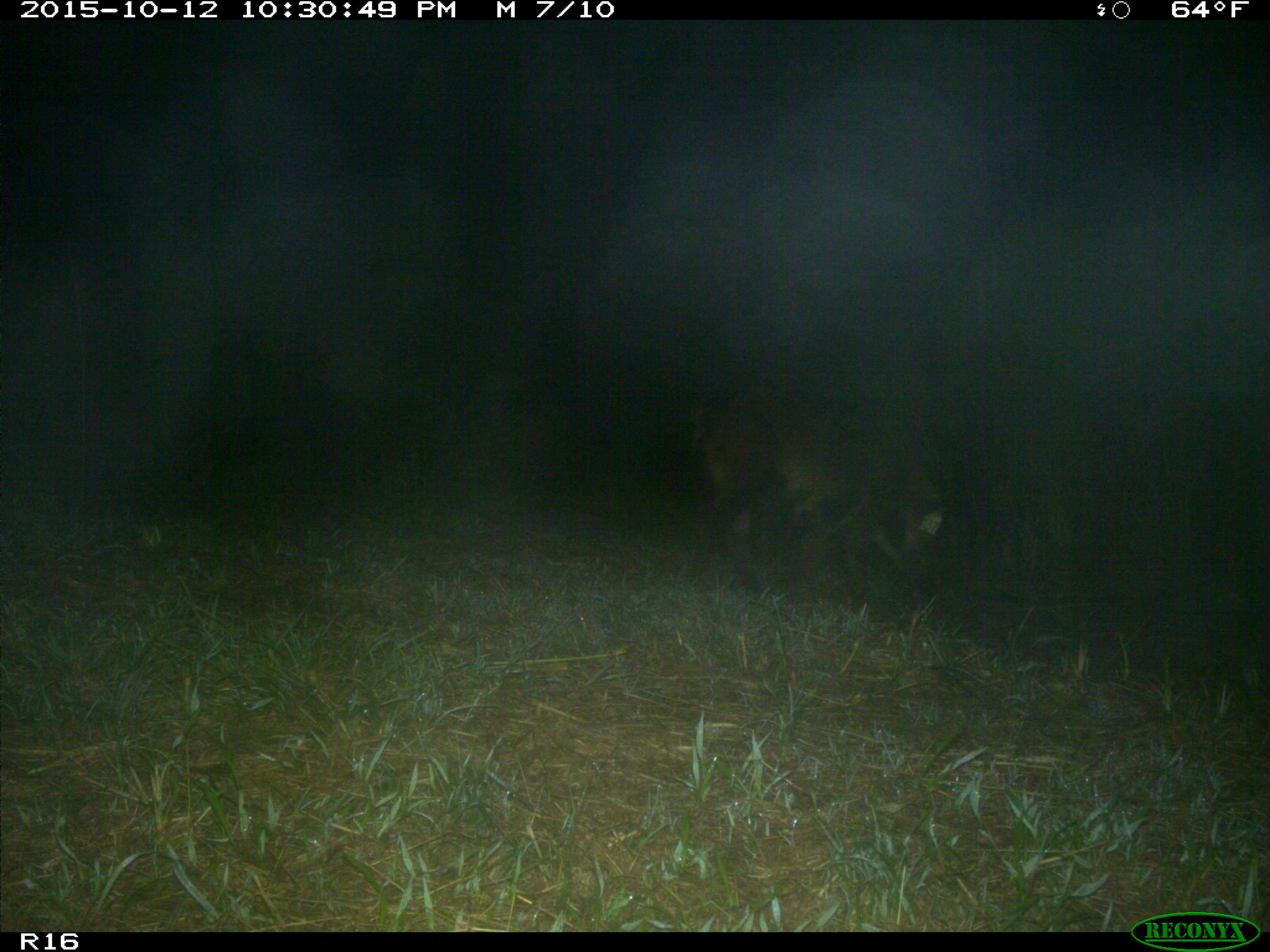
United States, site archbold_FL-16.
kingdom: Animalia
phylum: Chordata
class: Mammalia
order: Artiodactyla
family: Suidae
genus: Sus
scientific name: Sus scrofa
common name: wild boar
Sus scrofa (wild boar).